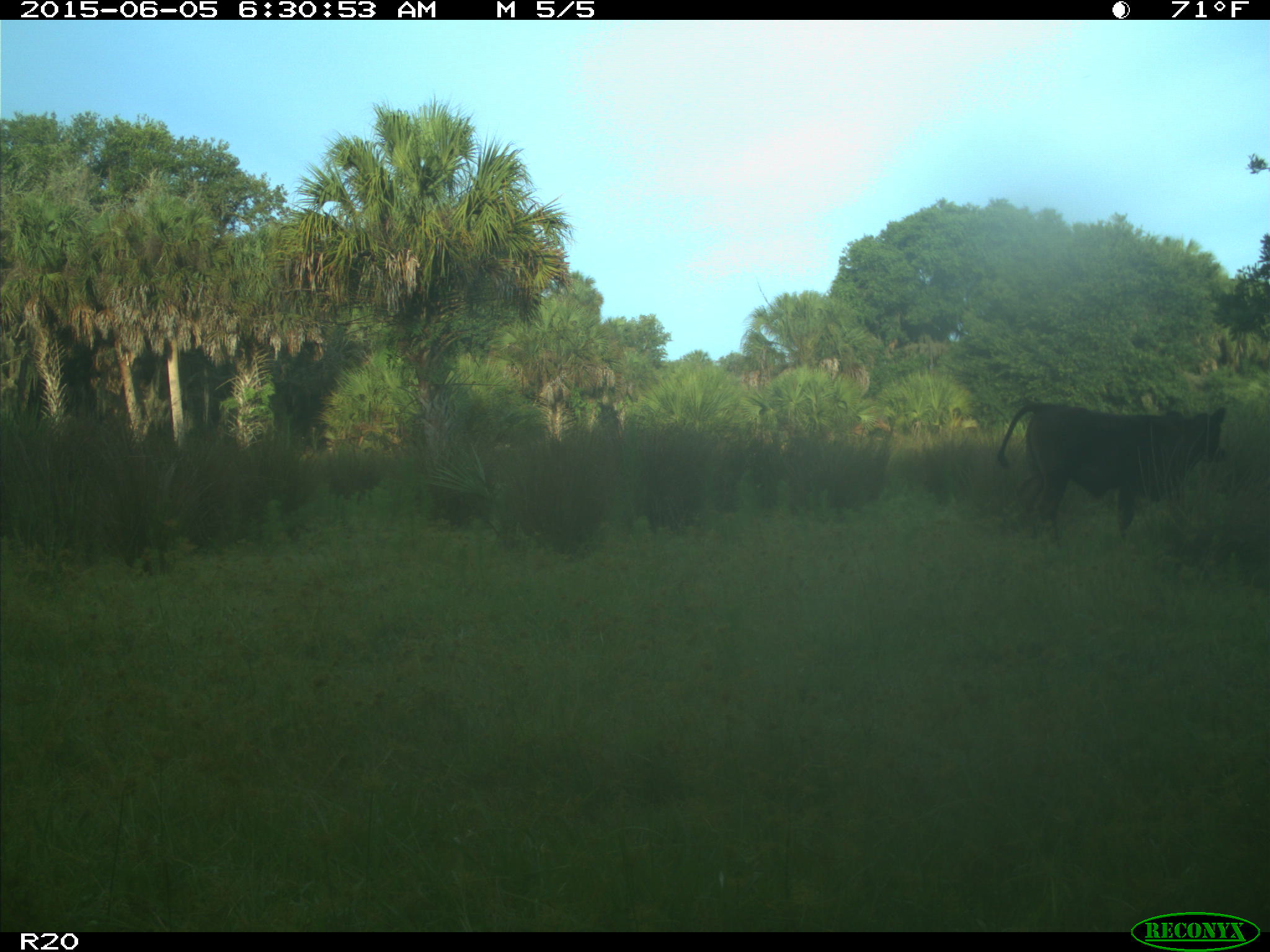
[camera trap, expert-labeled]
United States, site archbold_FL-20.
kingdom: Animalia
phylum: Chordata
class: Mammalia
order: Artiodactyla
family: Bovidae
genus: Bos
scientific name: Bos taurus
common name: domestic cow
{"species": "Bos taurus (domestic cow)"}